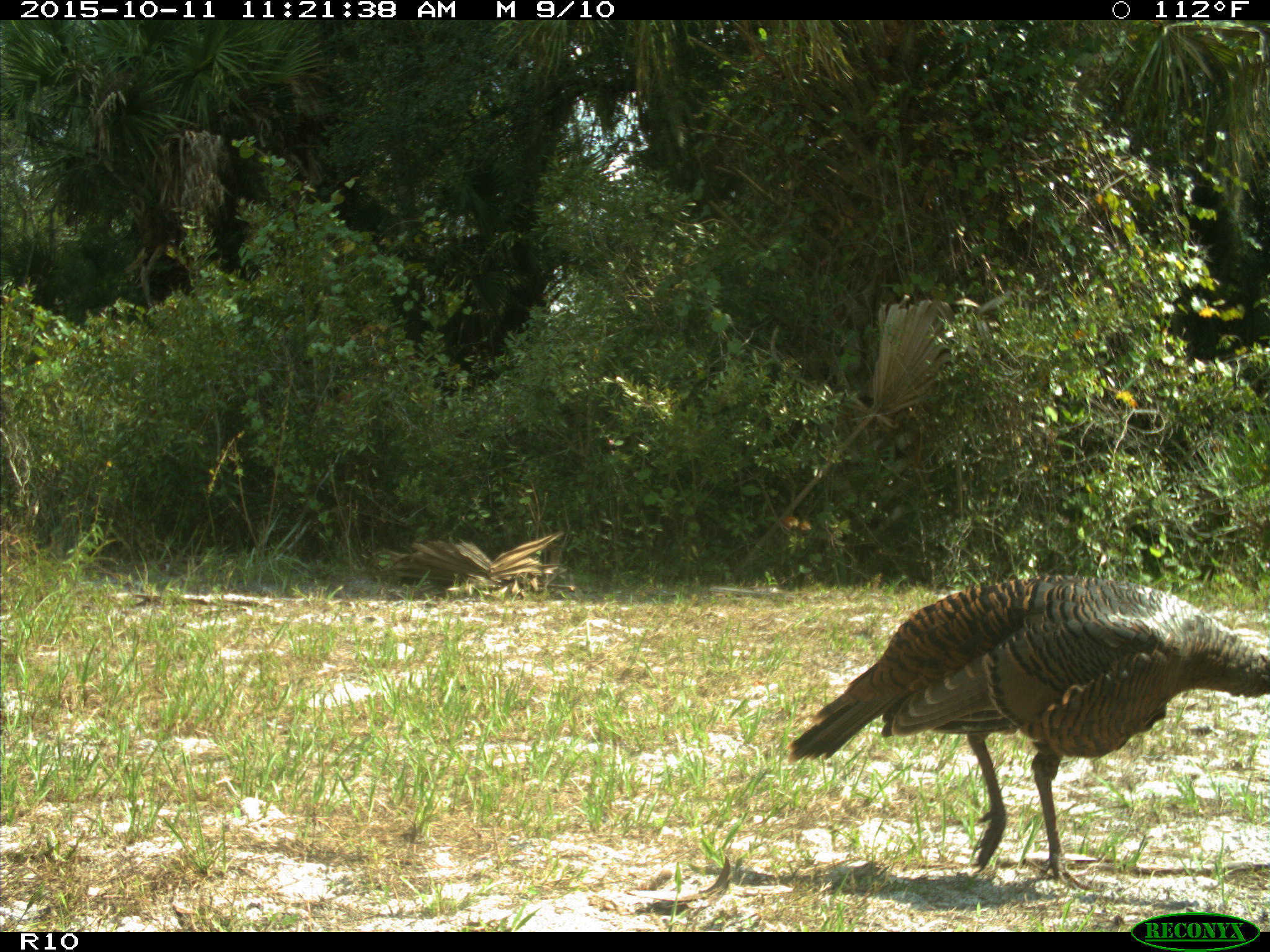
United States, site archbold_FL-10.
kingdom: Animalia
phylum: Chordata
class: Aves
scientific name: Aves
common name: birds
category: unidentified bird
Unidentified bird (birds) (Aves).